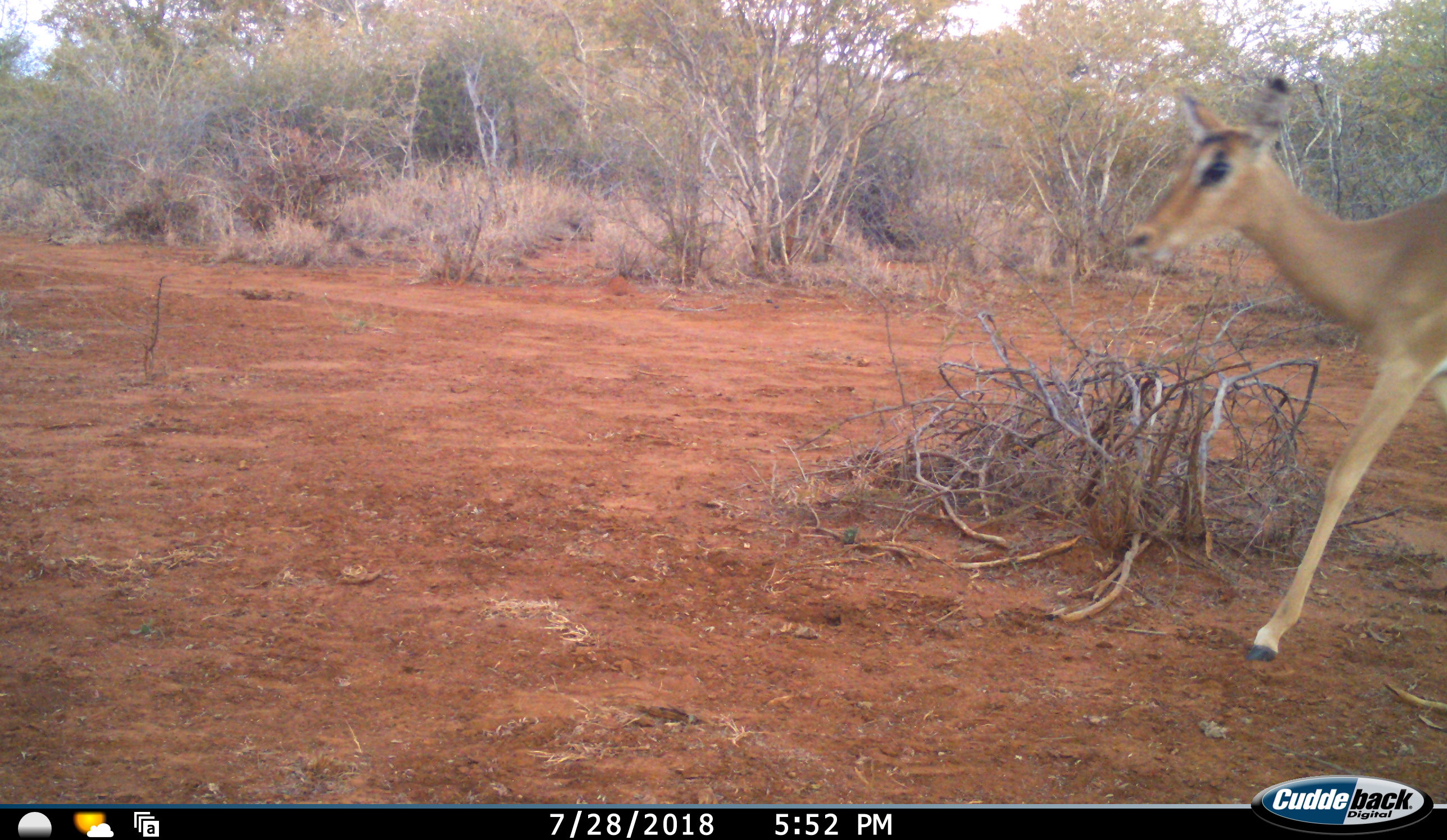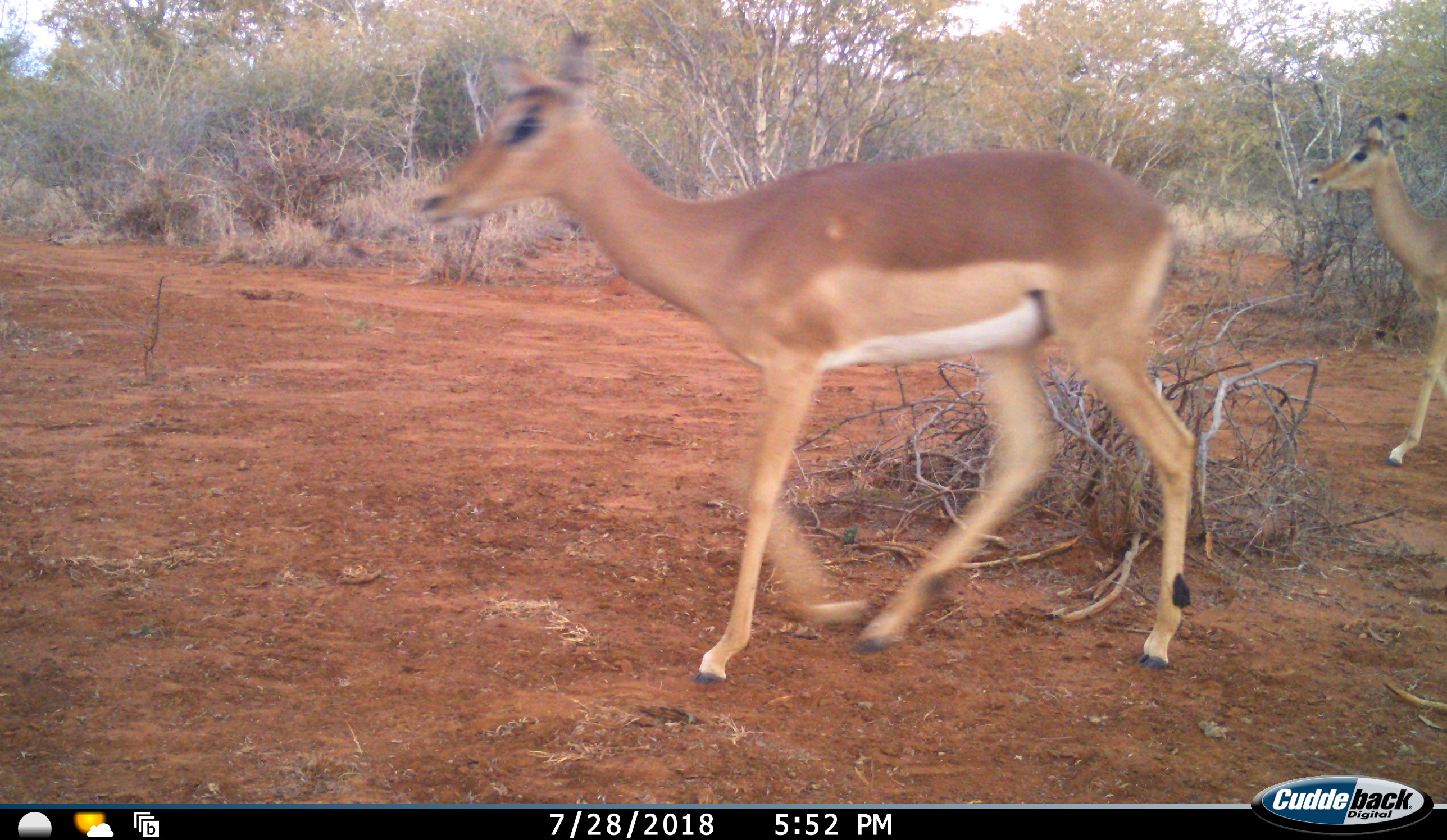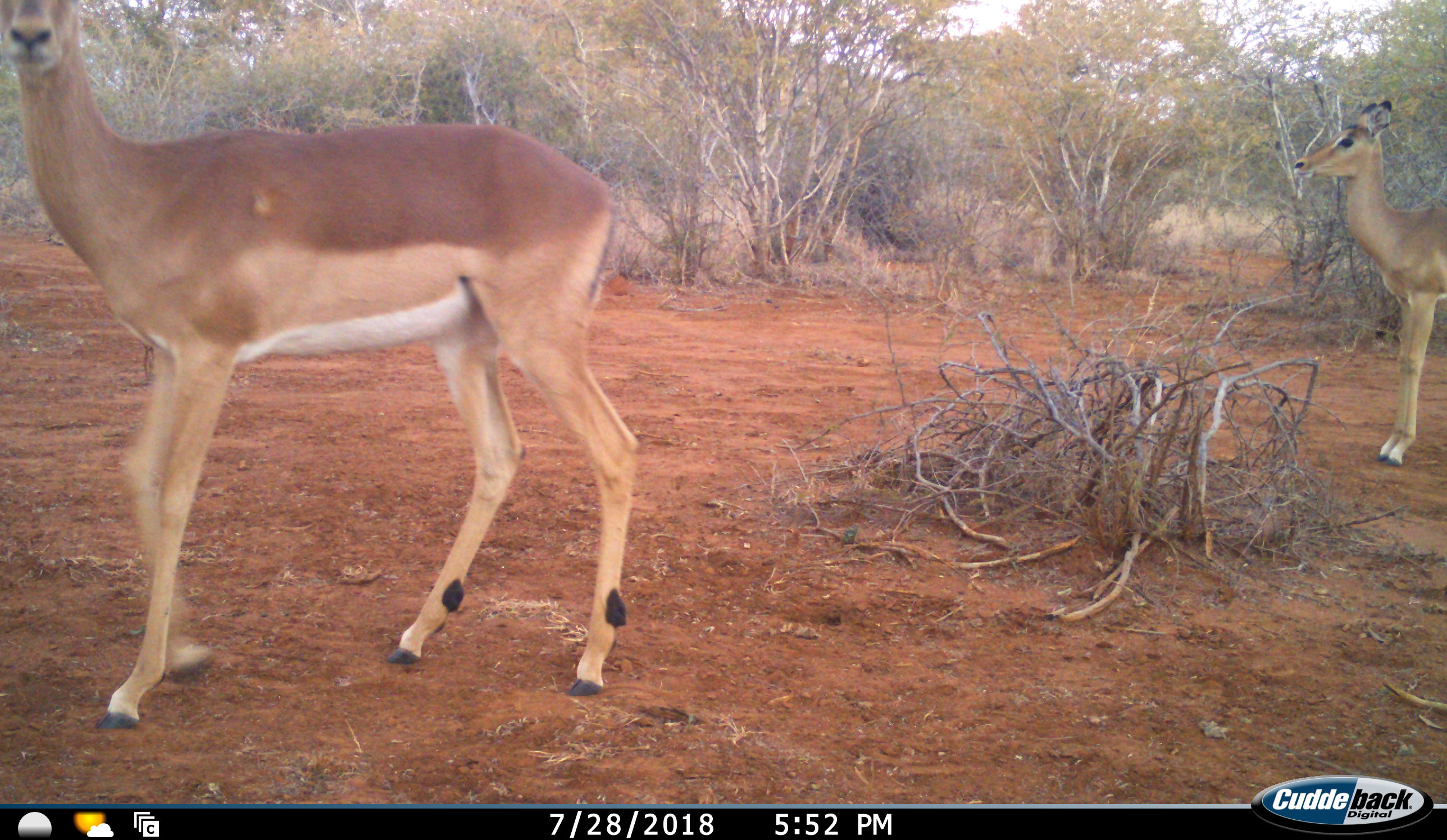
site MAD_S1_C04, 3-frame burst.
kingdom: Animalia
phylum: Chordata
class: Mammalia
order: Artiodactyla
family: Bovidae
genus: Aepyceros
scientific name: Aepyceros melampus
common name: impala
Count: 2.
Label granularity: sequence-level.